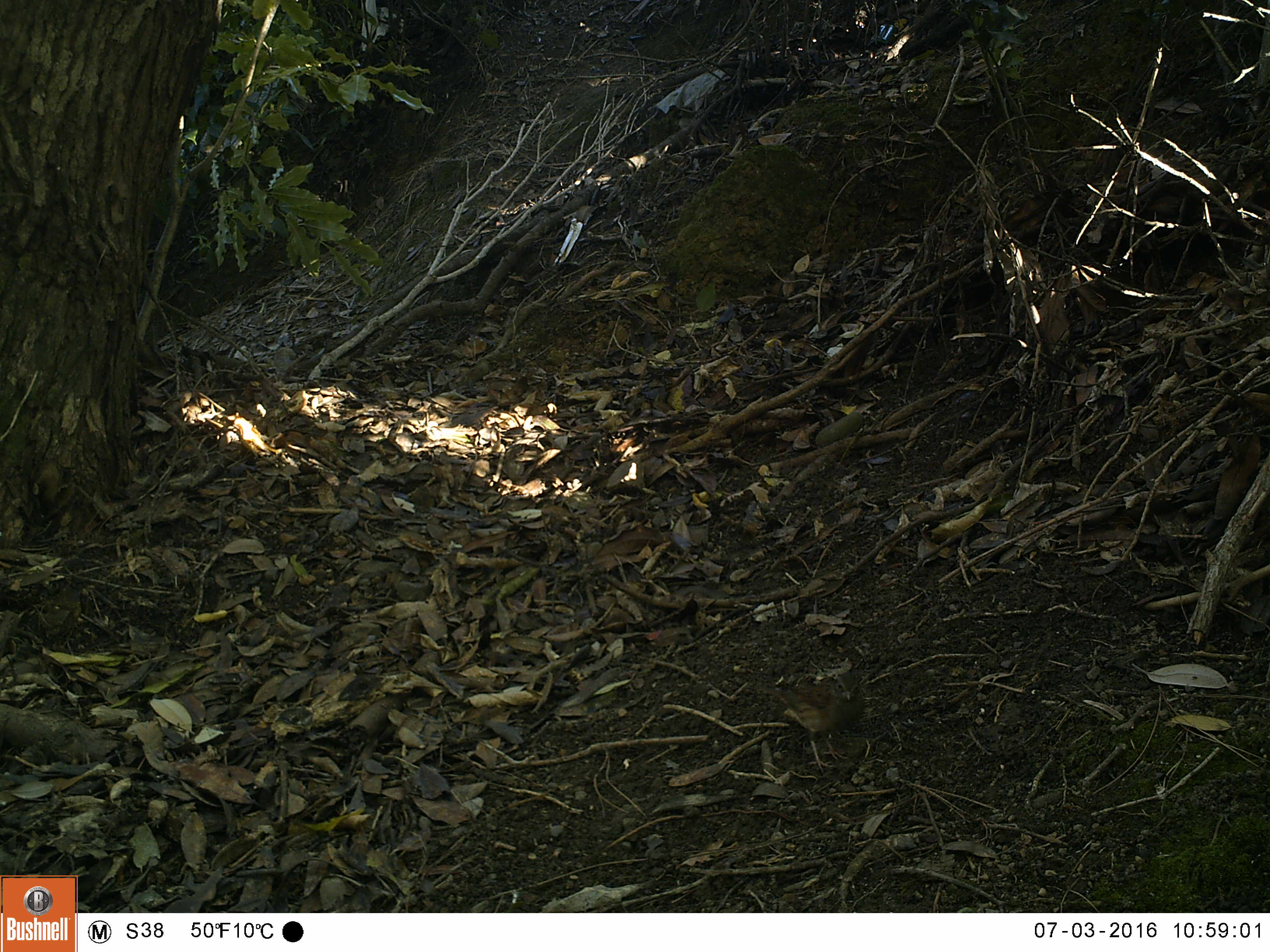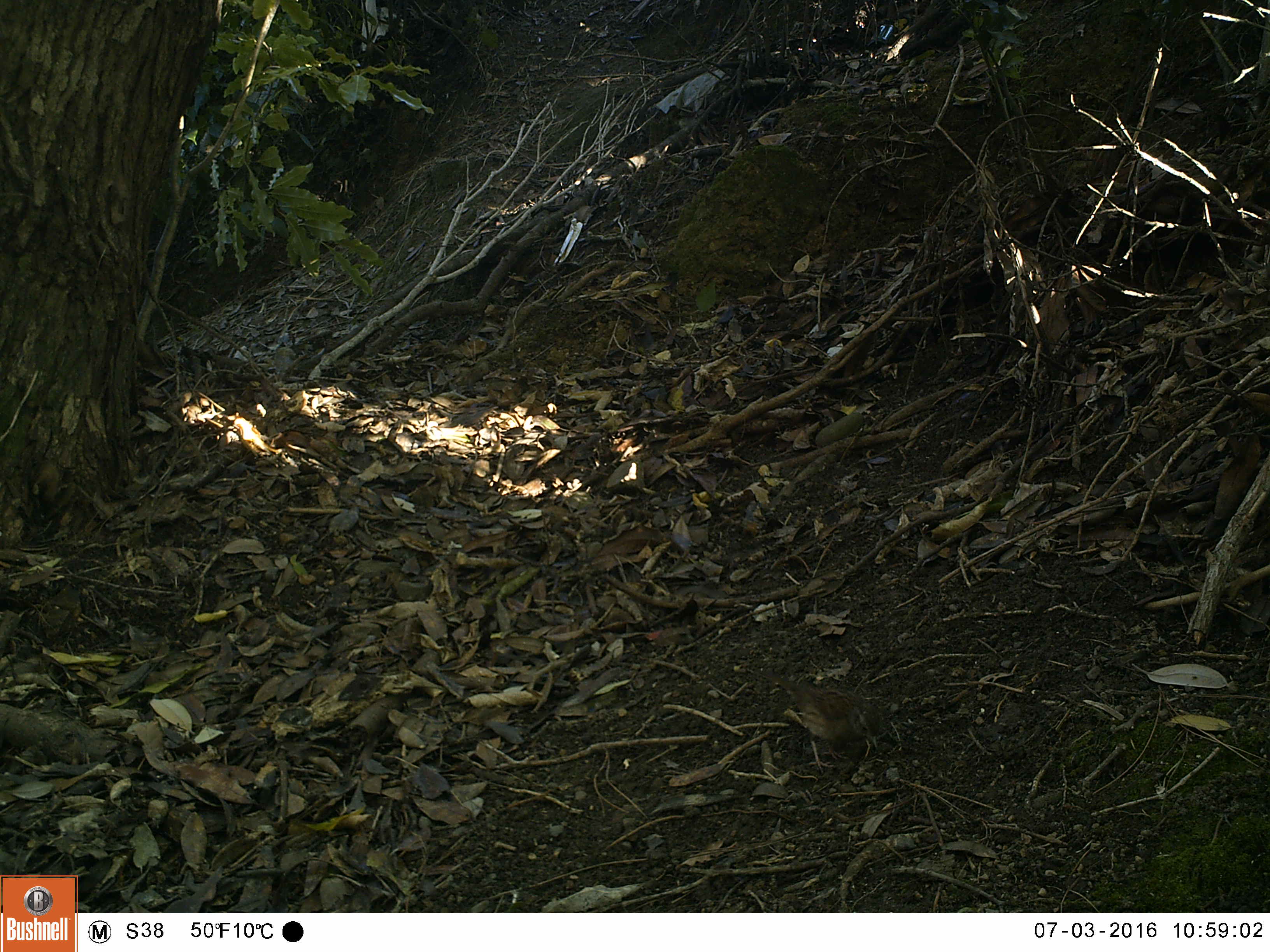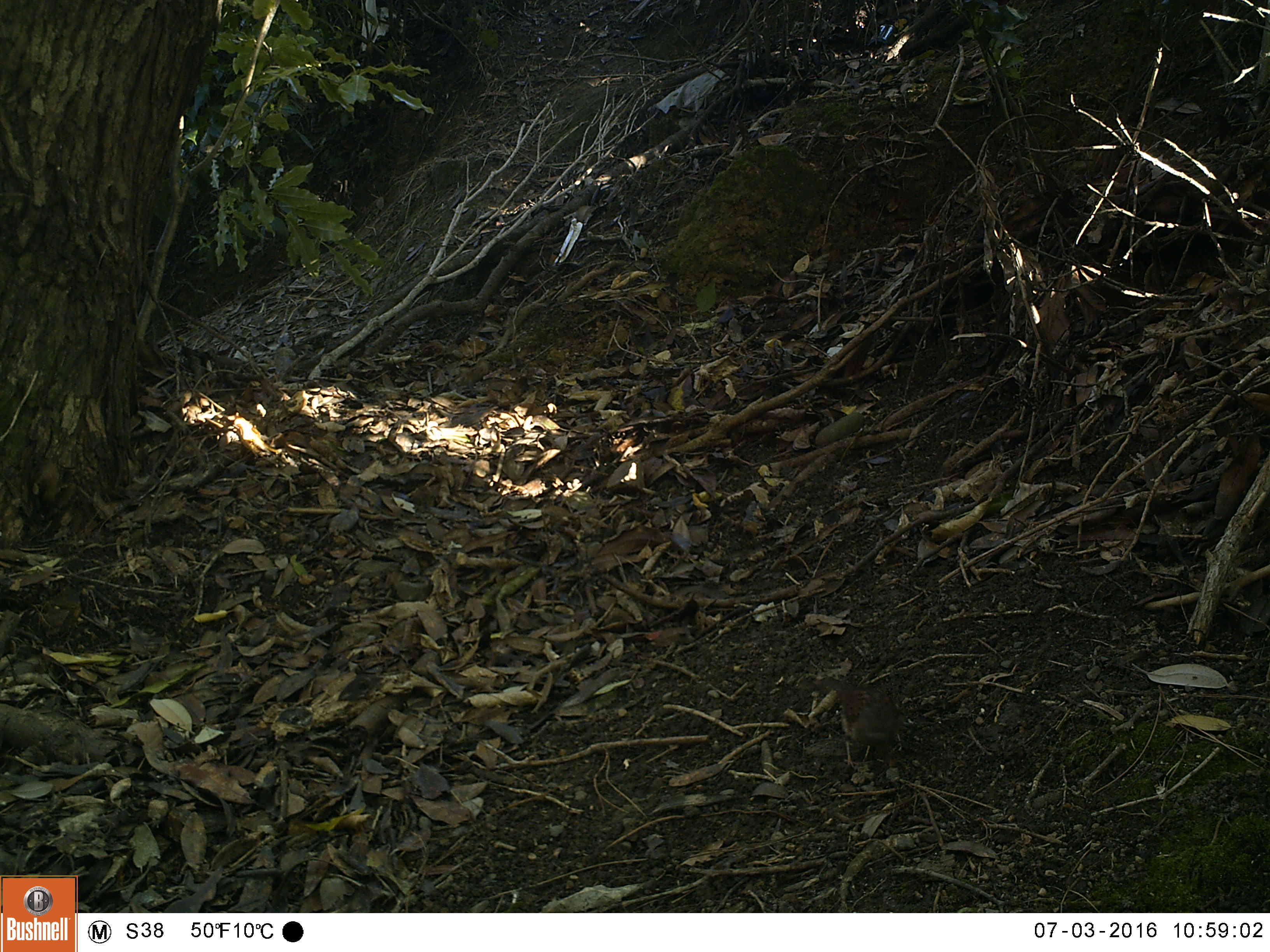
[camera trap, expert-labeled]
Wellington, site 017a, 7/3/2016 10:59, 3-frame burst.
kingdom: Animalia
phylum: Chordata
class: Aves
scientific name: Aves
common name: bird